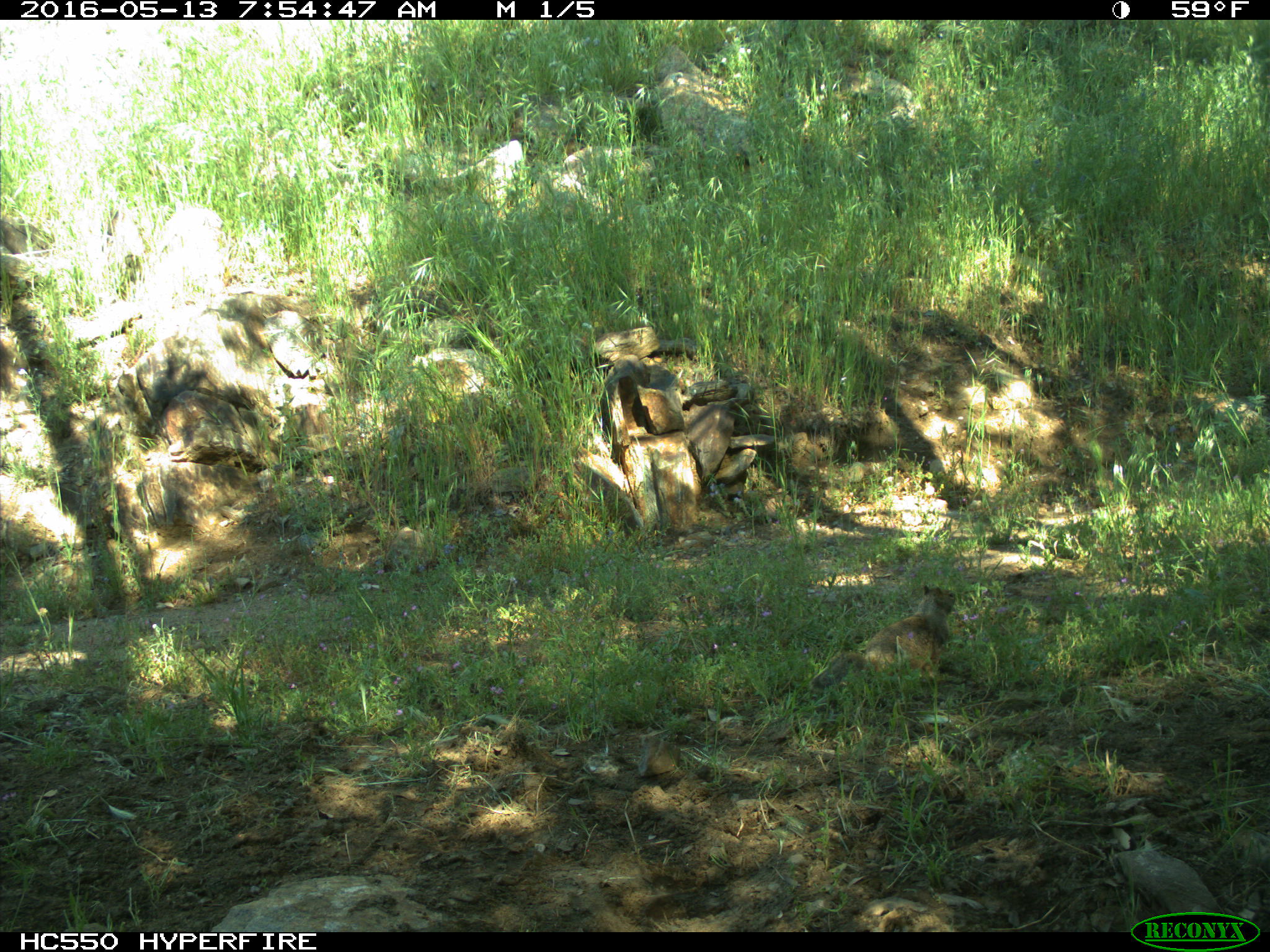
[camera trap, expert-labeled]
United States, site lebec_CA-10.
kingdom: Animalia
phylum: Chordata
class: Mammalia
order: Rodentia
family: Sciuridae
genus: Otospermophilus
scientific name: Otospermophilus beecheyi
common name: california ground squirrel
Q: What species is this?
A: Otospermophilus beecheyi (california ground squirrel).